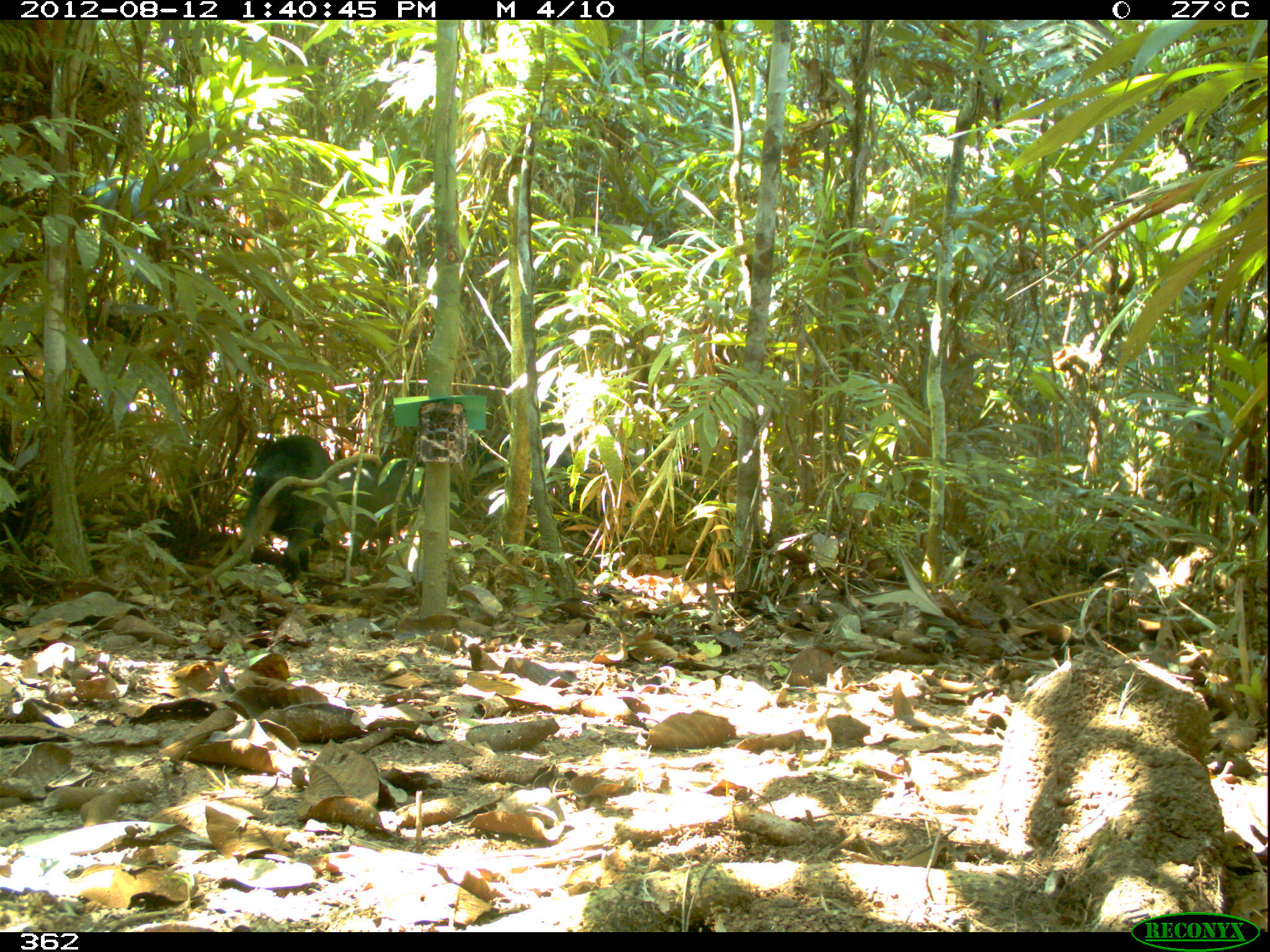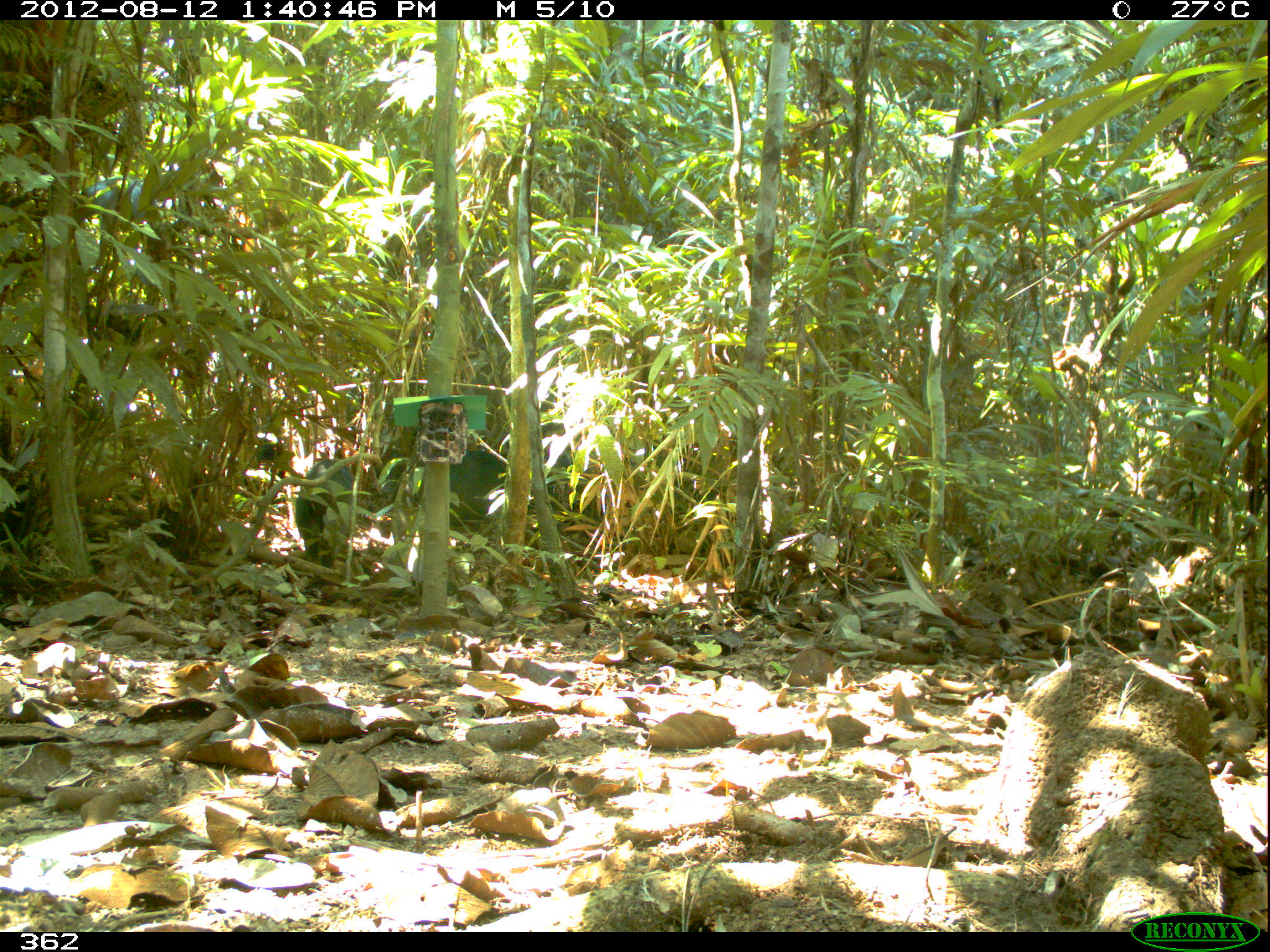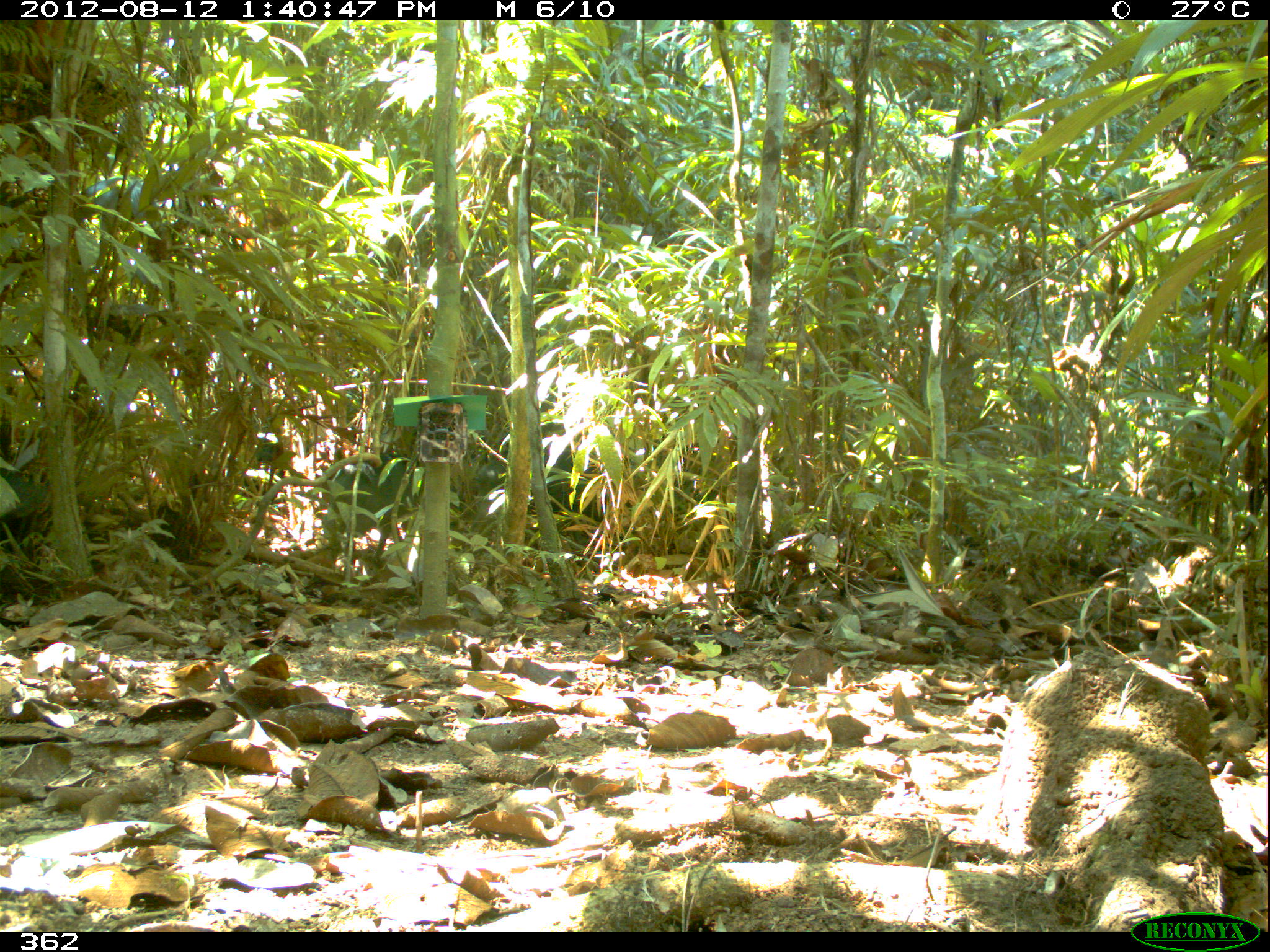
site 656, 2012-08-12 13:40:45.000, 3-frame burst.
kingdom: Animalia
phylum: Chordata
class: Mammalia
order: Artiodactyla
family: Tayassuidae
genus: Tayassu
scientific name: Tayassu pecari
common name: white-lipped peccary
Tayassu pecari (white-lipped peccary).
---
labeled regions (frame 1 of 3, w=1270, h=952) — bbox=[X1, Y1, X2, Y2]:
tayassu pecari: bbox=[242, 435, 340, 581]; bbox=[328, 463, 465, 567]